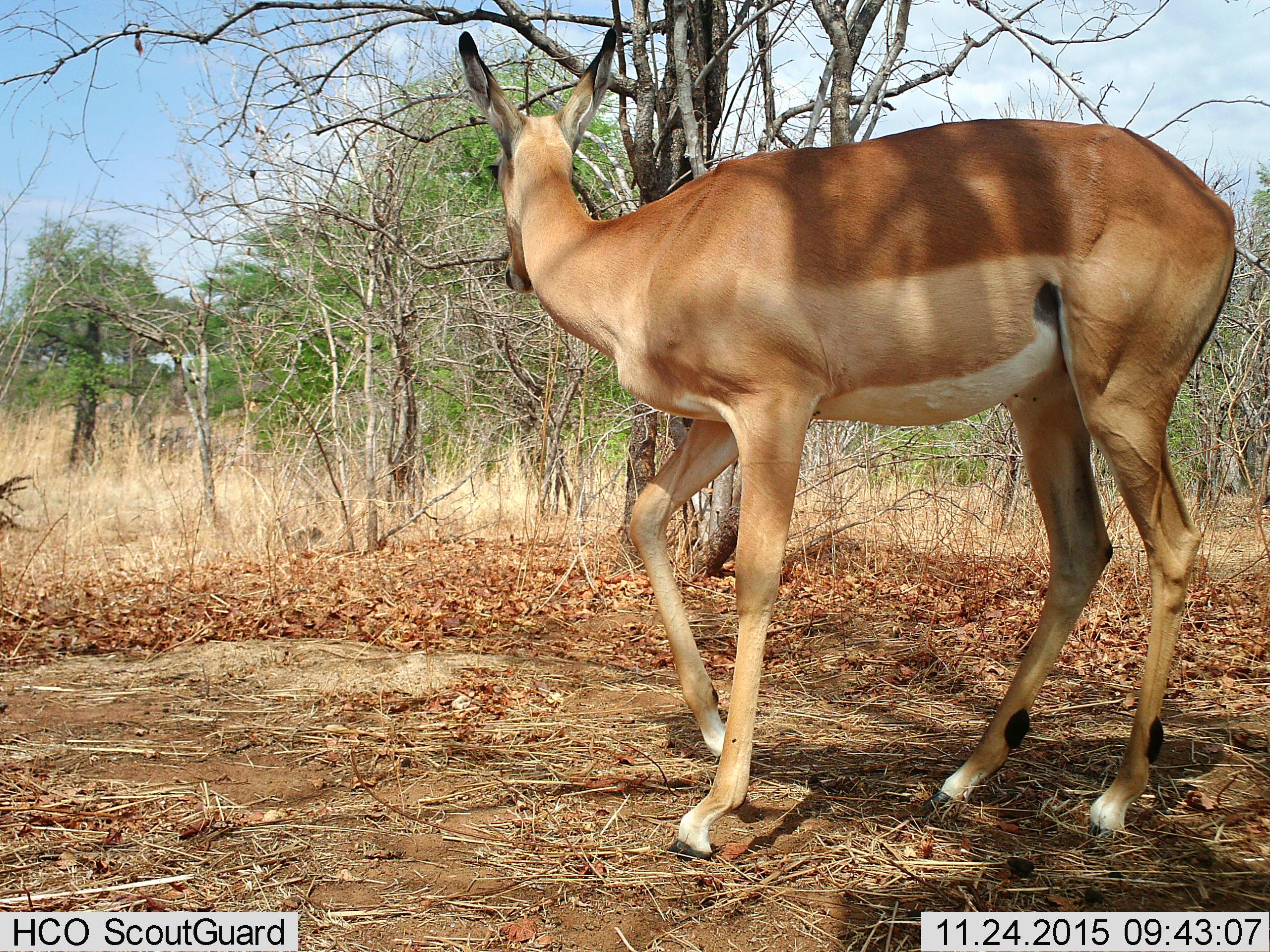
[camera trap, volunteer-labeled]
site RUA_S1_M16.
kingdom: Animalia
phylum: Chordata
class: Mammalia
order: Artiodactyla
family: Bovidae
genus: Aepyceros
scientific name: Aepyceros melampus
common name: impala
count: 1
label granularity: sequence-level